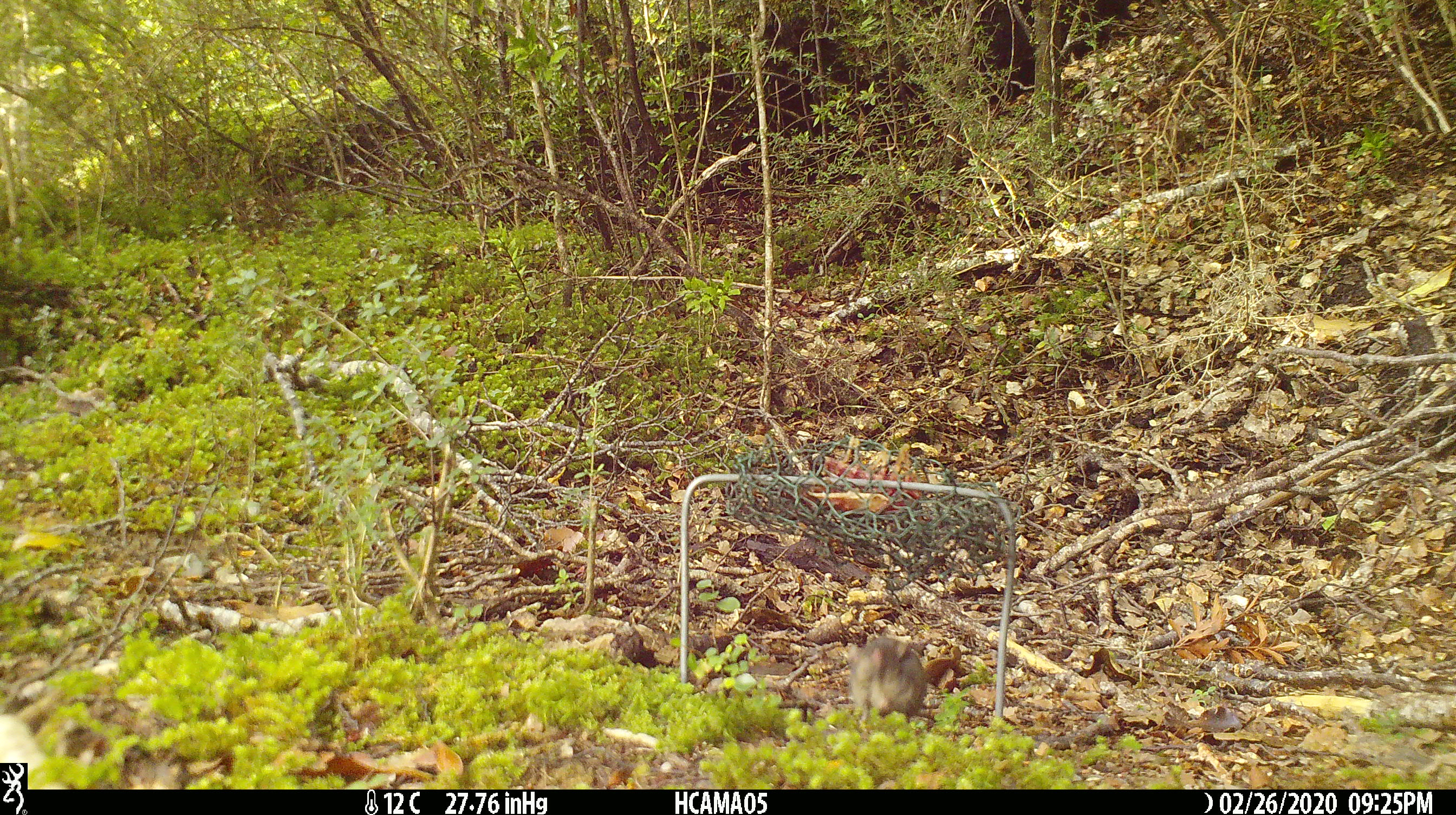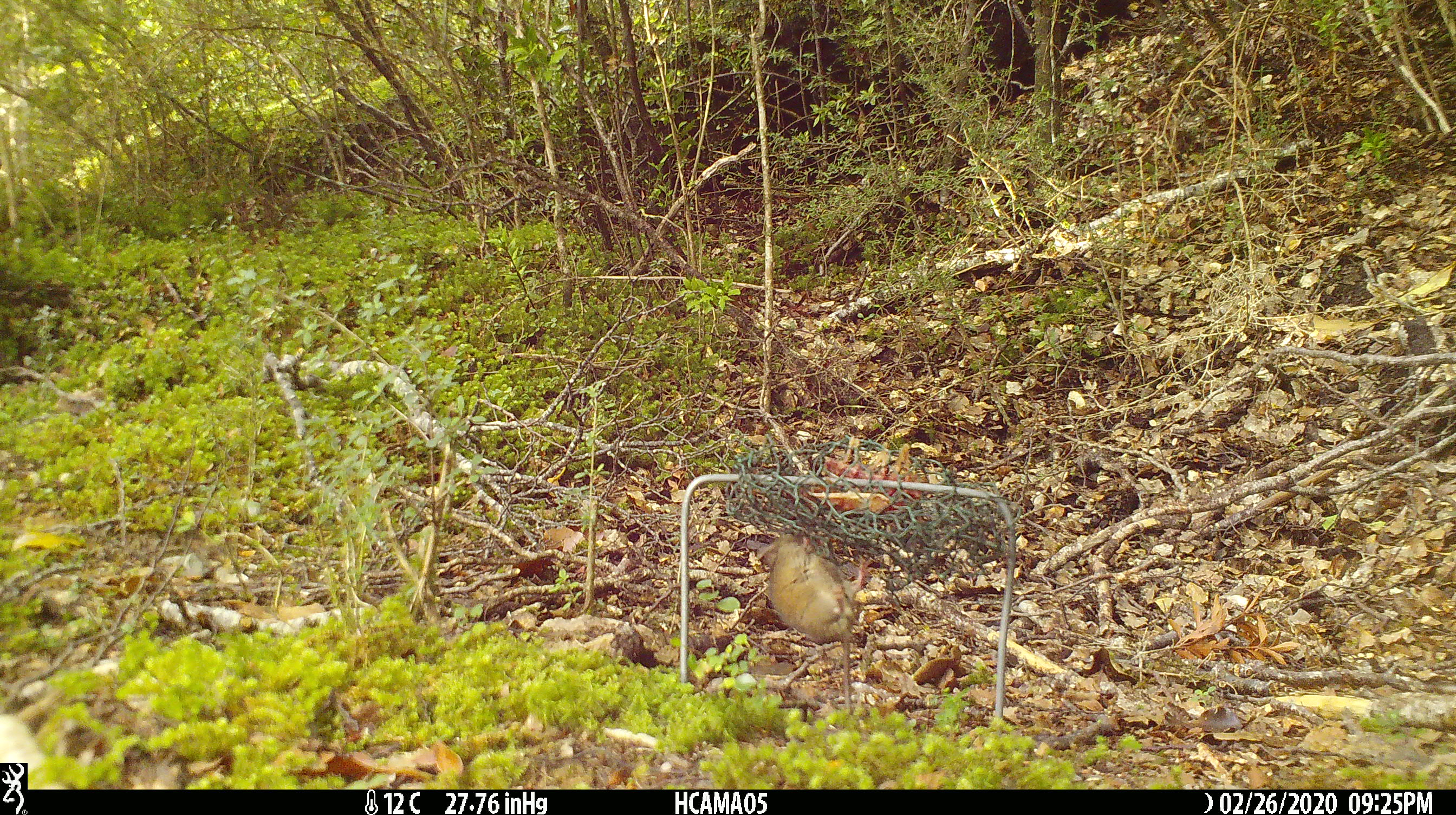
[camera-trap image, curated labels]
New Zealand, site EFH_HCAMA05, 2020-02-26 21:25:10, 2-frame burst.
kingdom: Animalia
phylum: Chordata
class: Mammalia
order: Rodentia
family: Muridae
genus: Mus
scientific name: Mus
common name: mouse